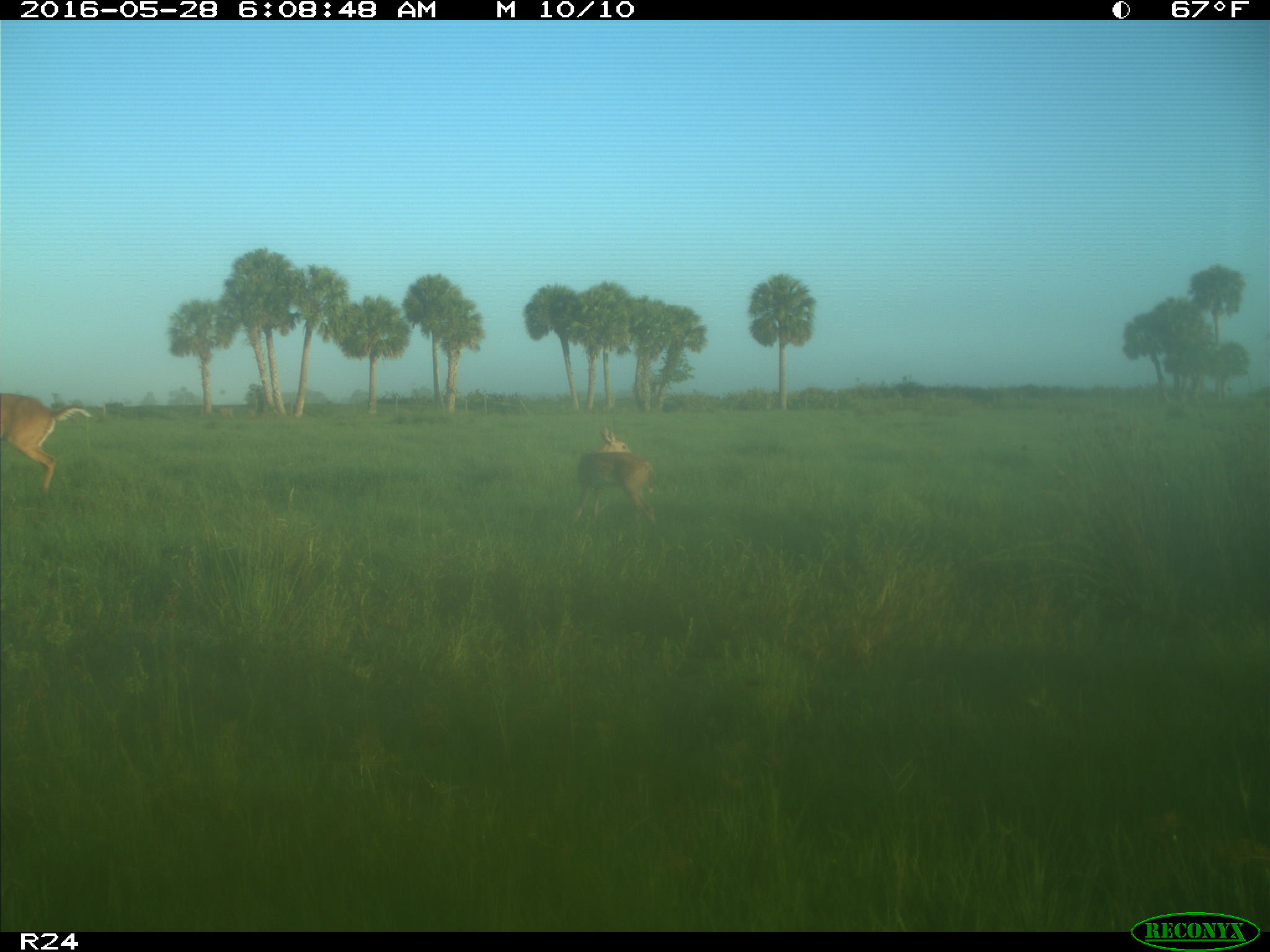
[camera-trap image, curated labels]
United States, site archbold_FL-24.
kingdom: Animalia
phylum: Chordata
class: Mammalia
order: Artiodactyla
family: Cervidae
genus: Odocoileus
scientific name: Odocoileus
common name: deer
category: unidentified deer